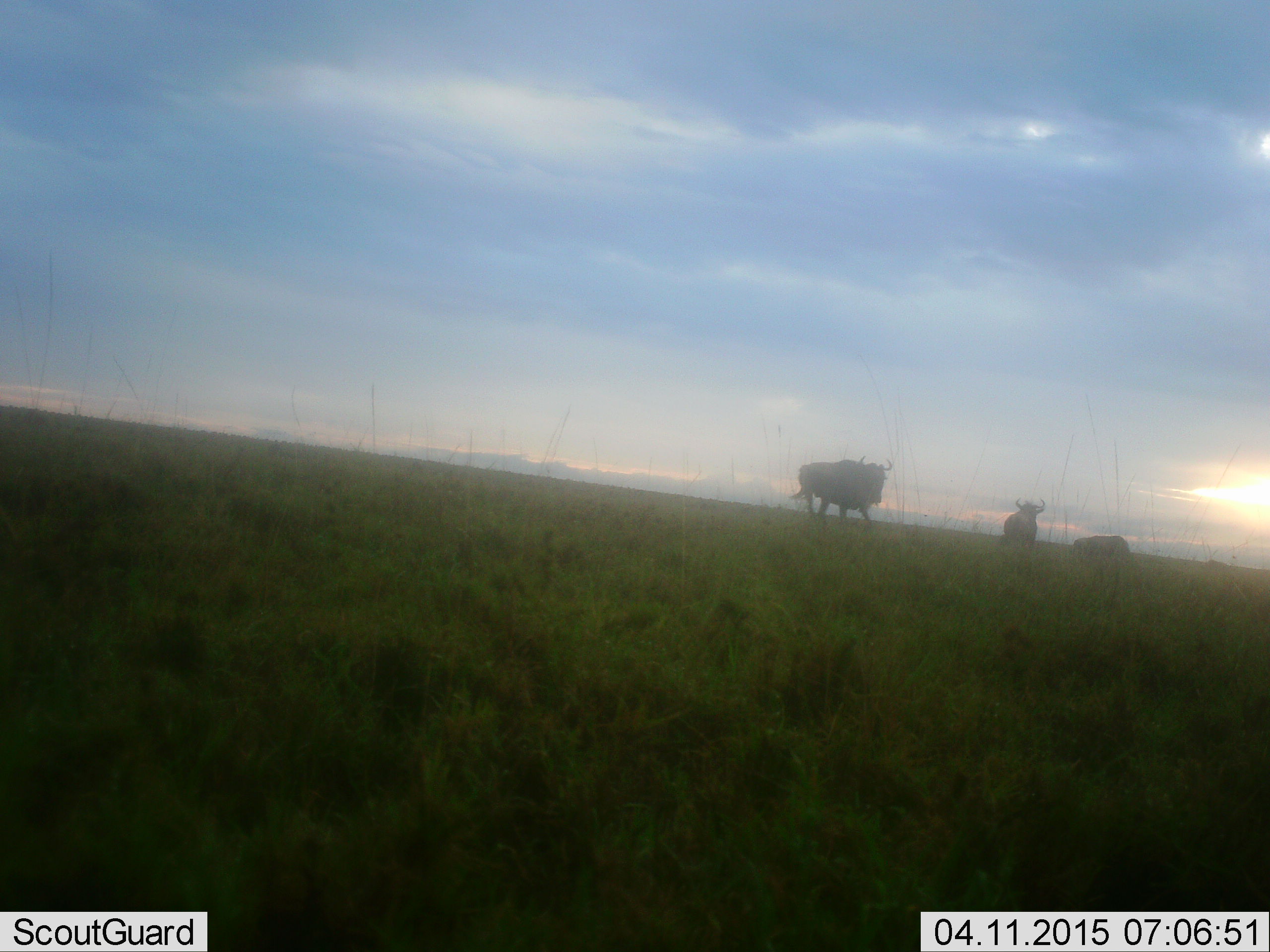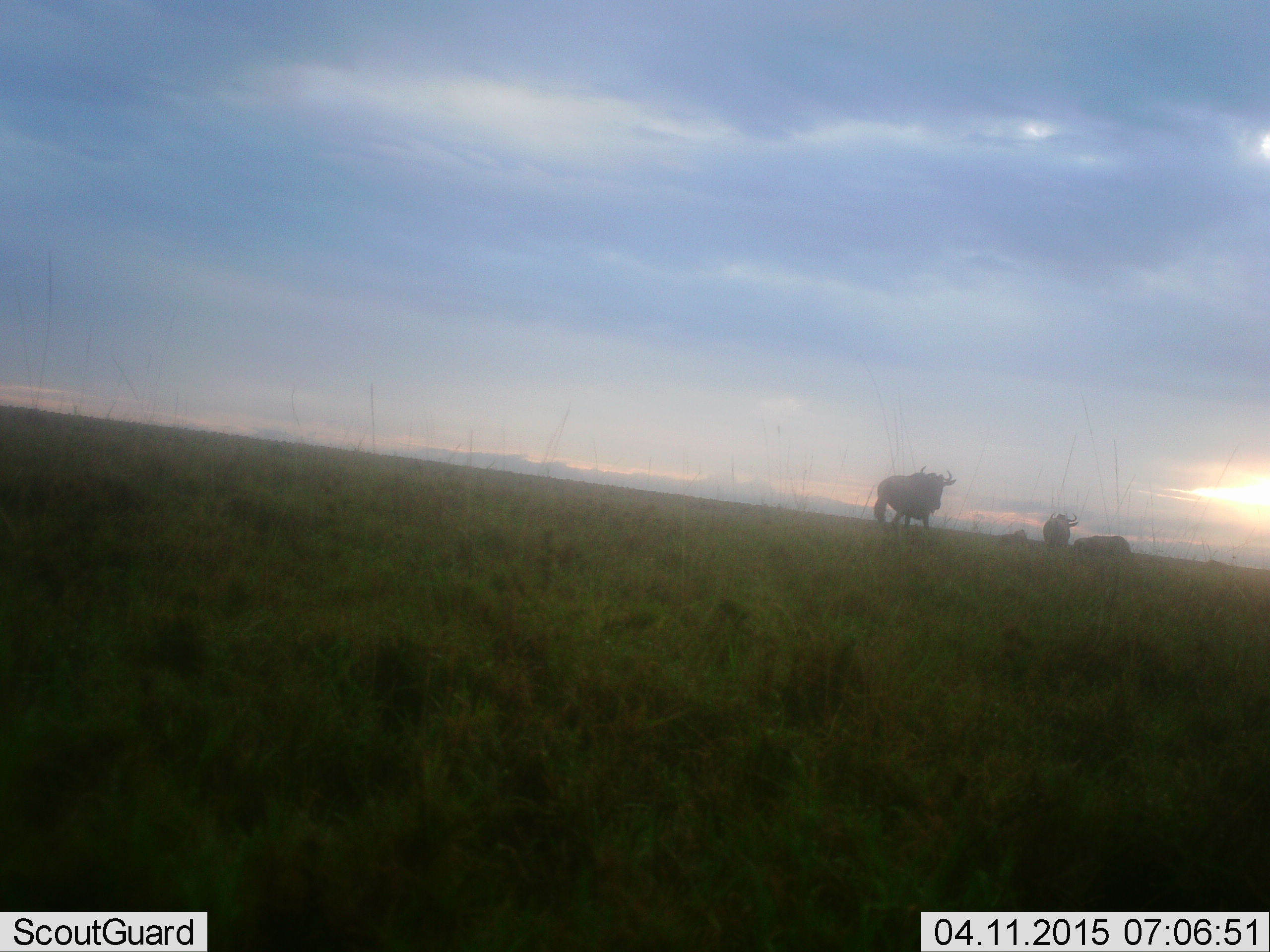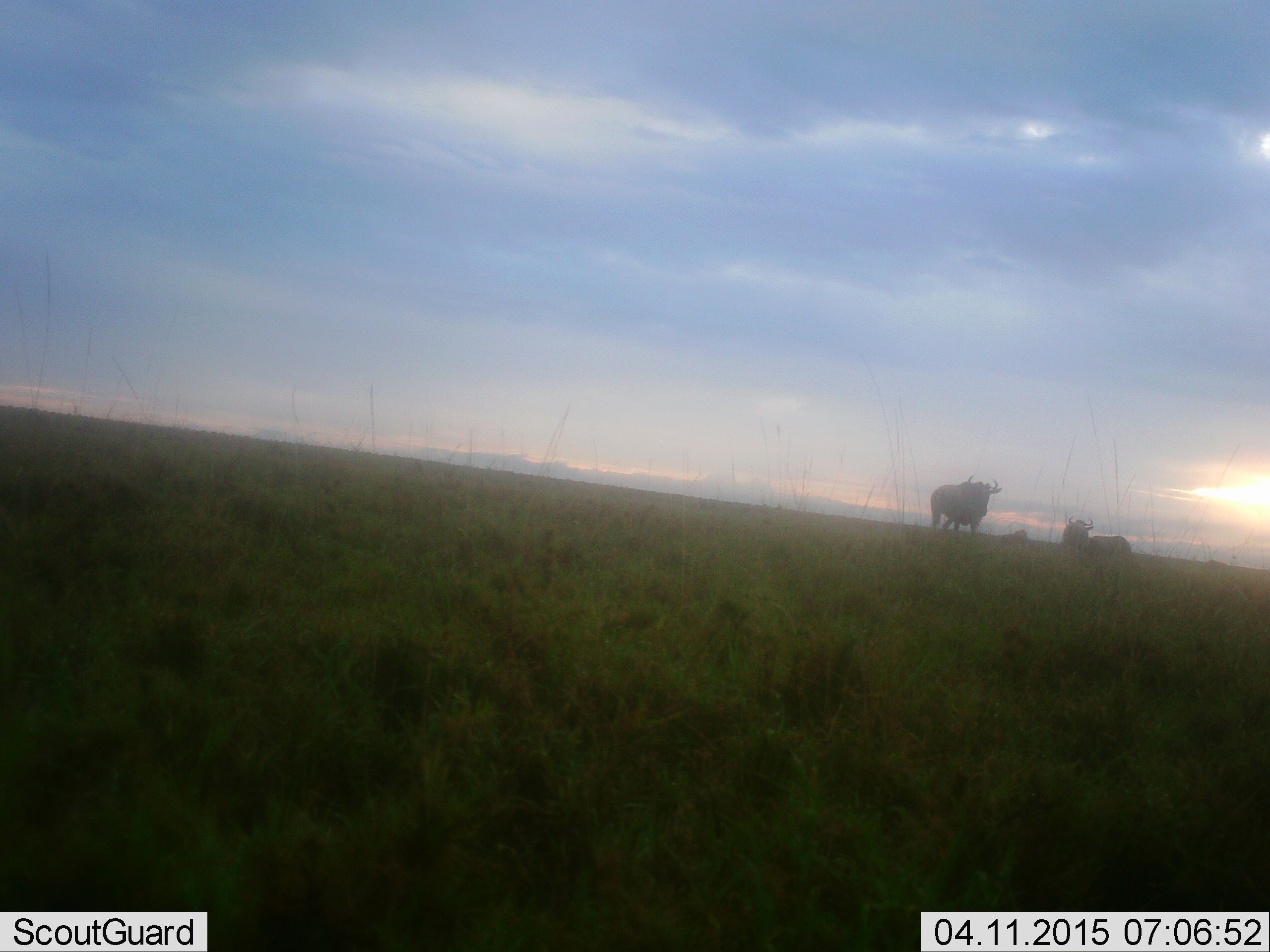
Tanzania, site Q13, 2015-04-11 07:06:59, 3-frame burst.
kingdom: Animalia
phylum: Chordata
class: Mammalia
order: Artiodactyla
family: Bovidae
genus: Connochaetes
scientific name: Connochaetes taurinus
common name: blue wildebeest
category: wildebeest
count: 3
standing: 30%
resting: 20%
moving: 80%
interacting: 0%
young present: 0%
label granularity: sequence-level